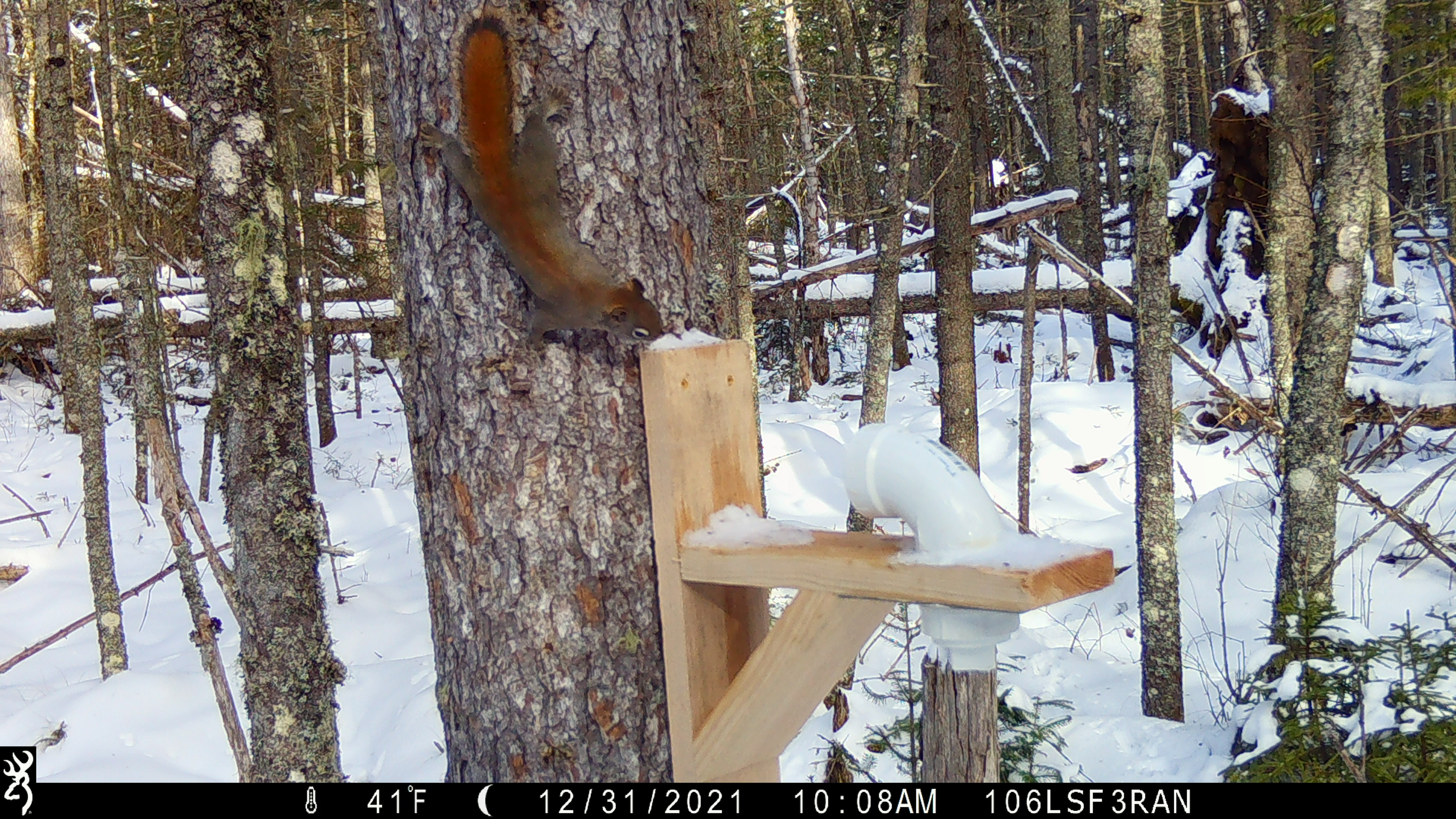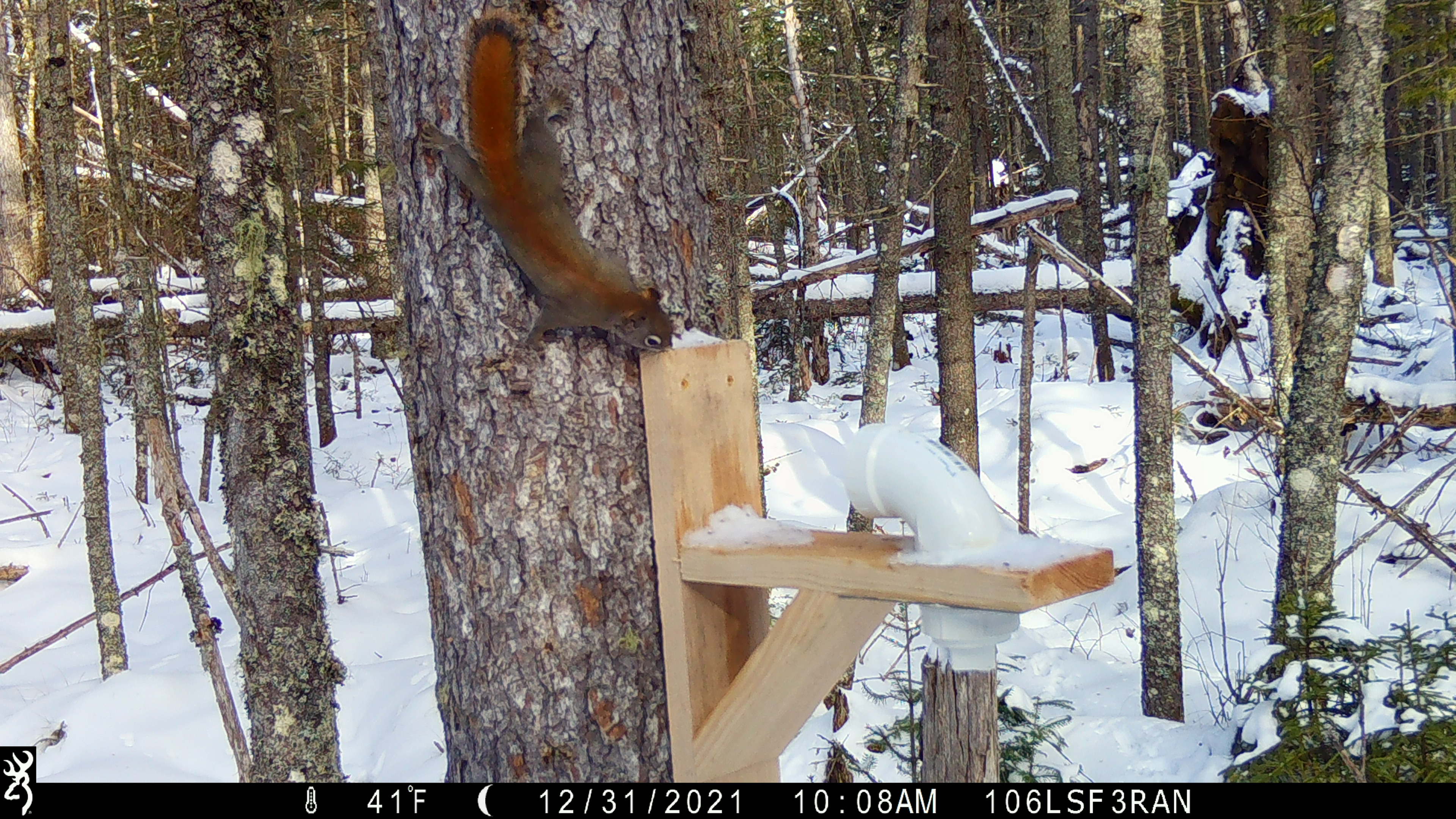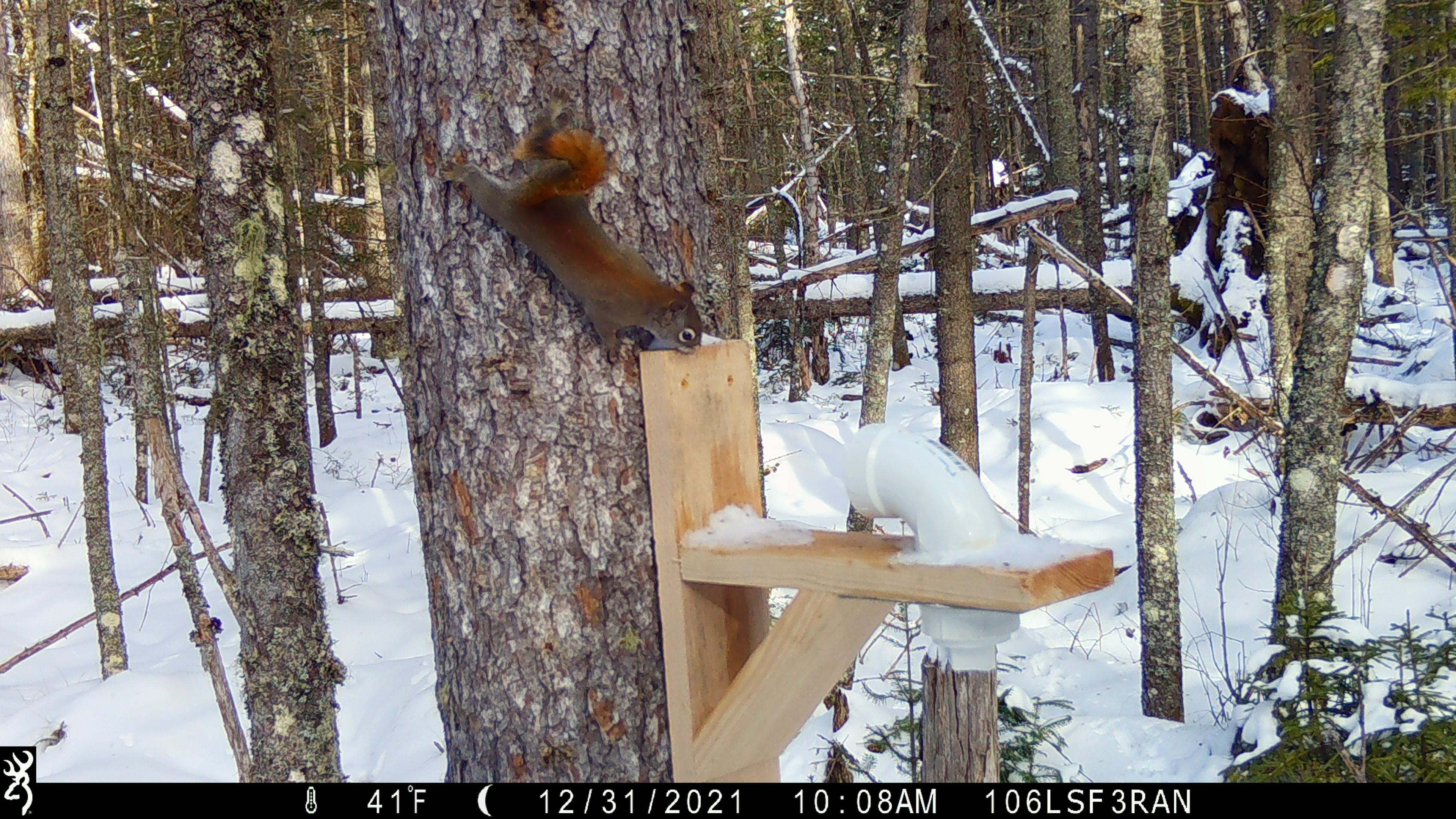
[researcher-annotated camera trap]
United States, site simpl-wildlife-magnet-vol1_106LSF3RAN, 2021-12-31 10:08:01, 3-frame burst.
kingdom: Animalia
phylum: Chordata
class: Mammalia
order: Rodentia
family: Sciuridae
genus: Tamiasciurus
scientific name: Tamiasciurus hudsonicus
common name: red squirrel